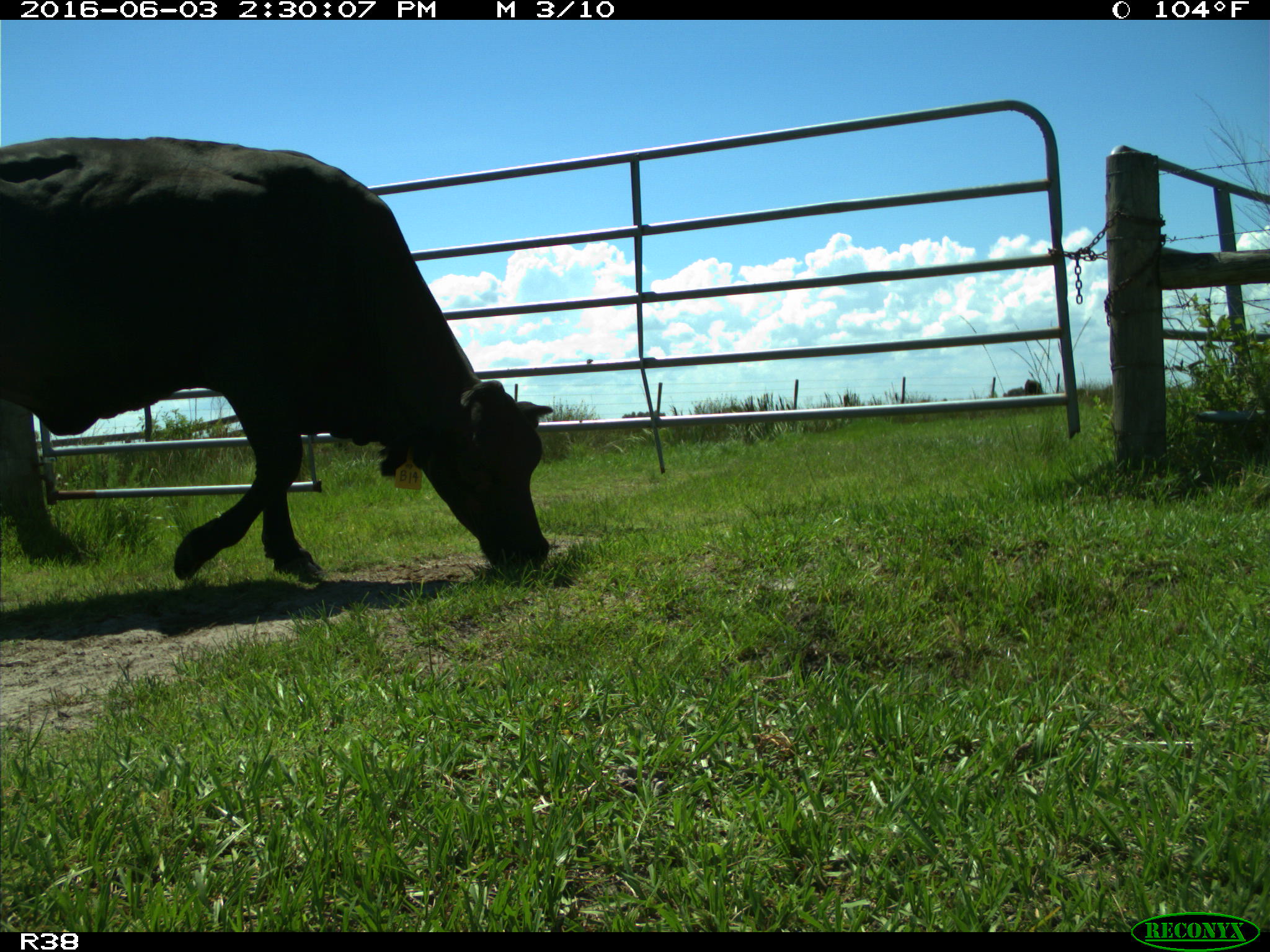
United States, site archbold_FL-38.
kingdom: Animalia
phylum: Chordata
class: Mammalia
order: Artiodactyla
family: Bovidae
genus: Bos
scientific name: Bos taurus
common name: domestic cow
Bos taurus (domestic cow).